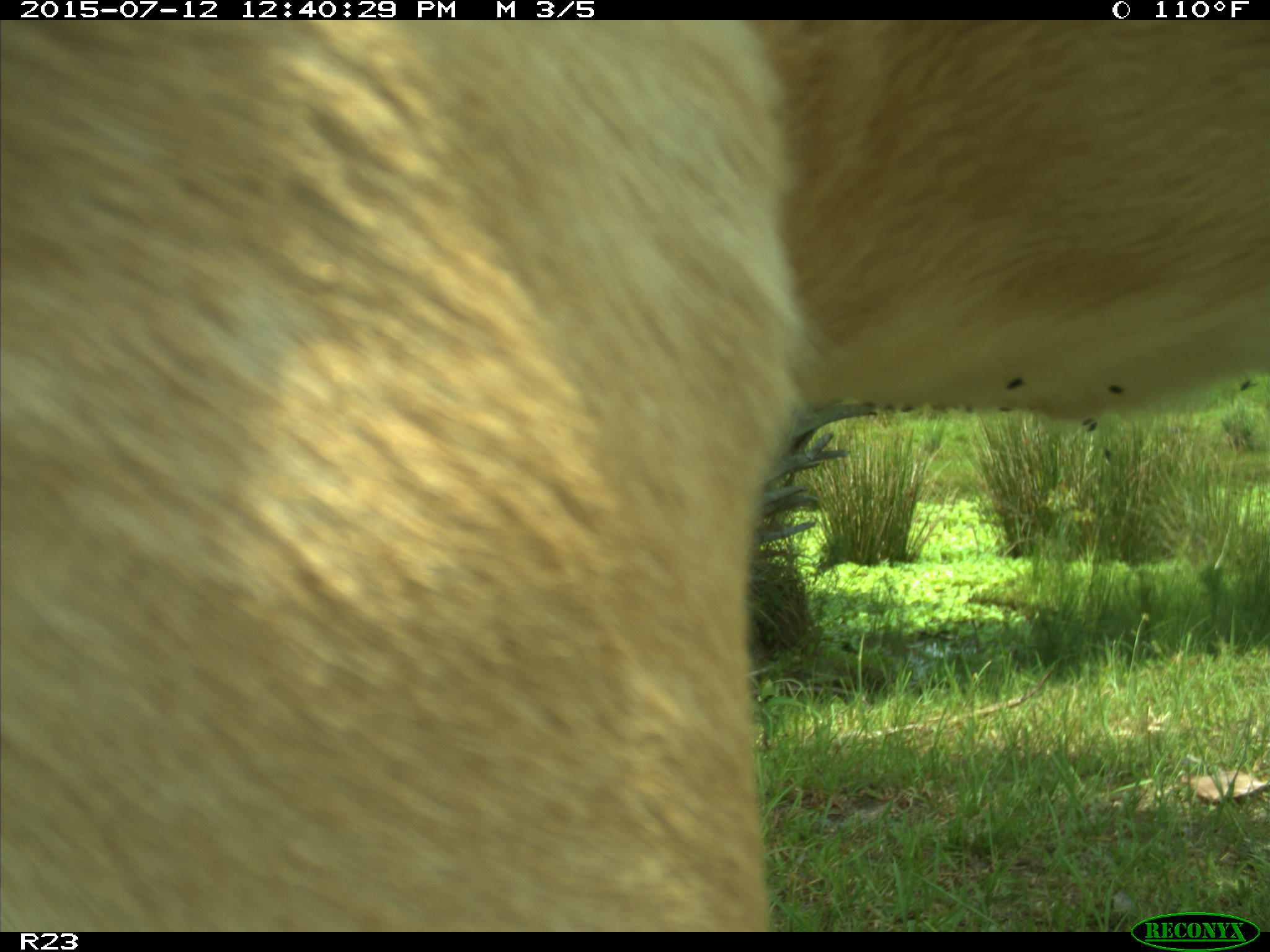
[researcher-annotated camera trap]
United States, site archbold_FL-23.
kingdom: Animalia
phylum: Chordata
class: Mammalia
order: Artiodactyla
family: Bovidae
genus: Bos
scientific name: Bos taurus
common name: domestic cow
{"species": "Bos taurus (domestic cow)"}